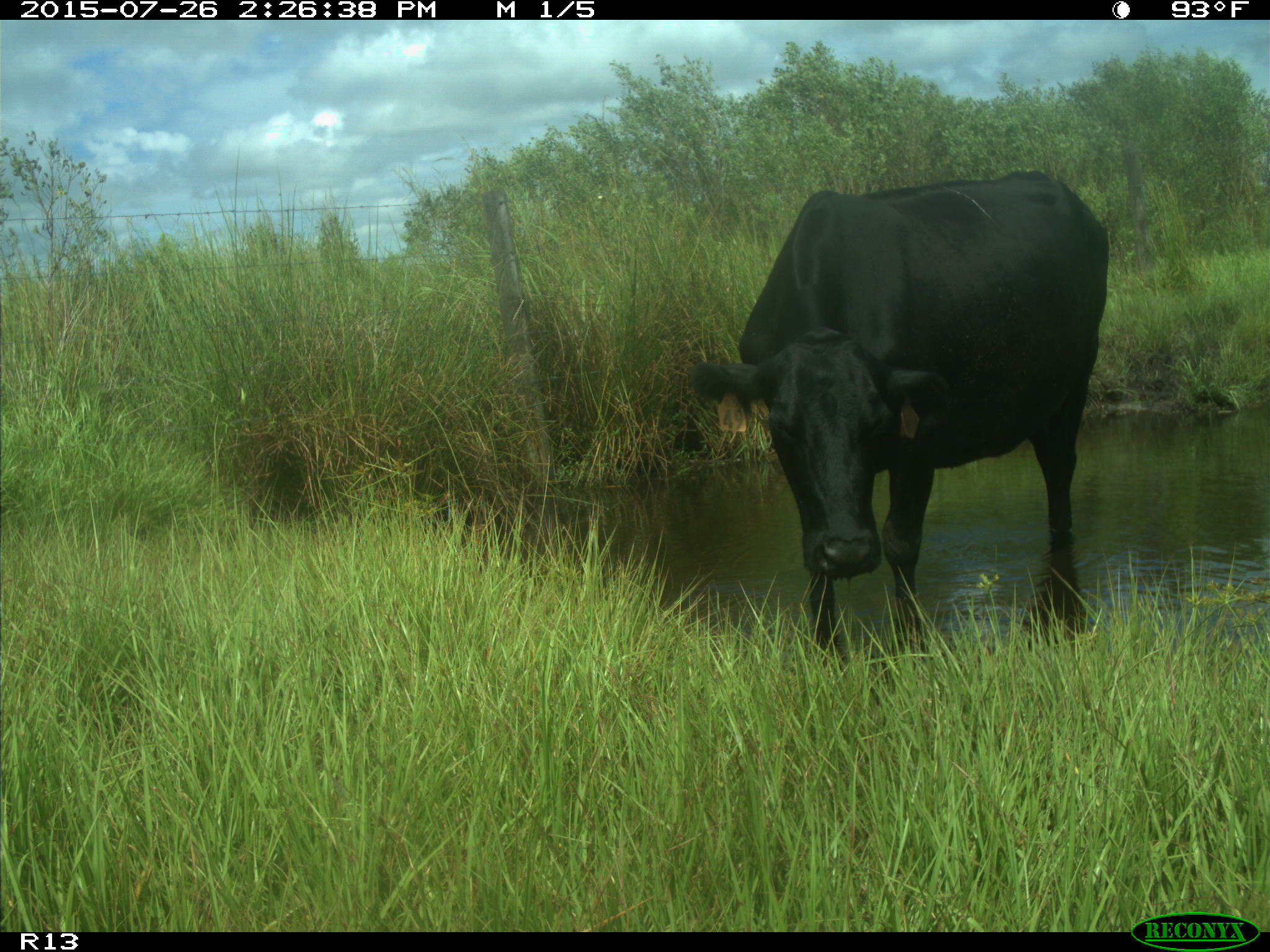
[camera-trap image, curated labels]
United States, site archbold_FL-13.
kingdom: Animalia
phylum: Chordata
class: Mammalia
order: Artiodactyla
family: Bovidae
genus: Bos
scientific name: Bos taurus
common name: domestic cow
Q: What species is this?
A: Bos taurus (domestic cow).